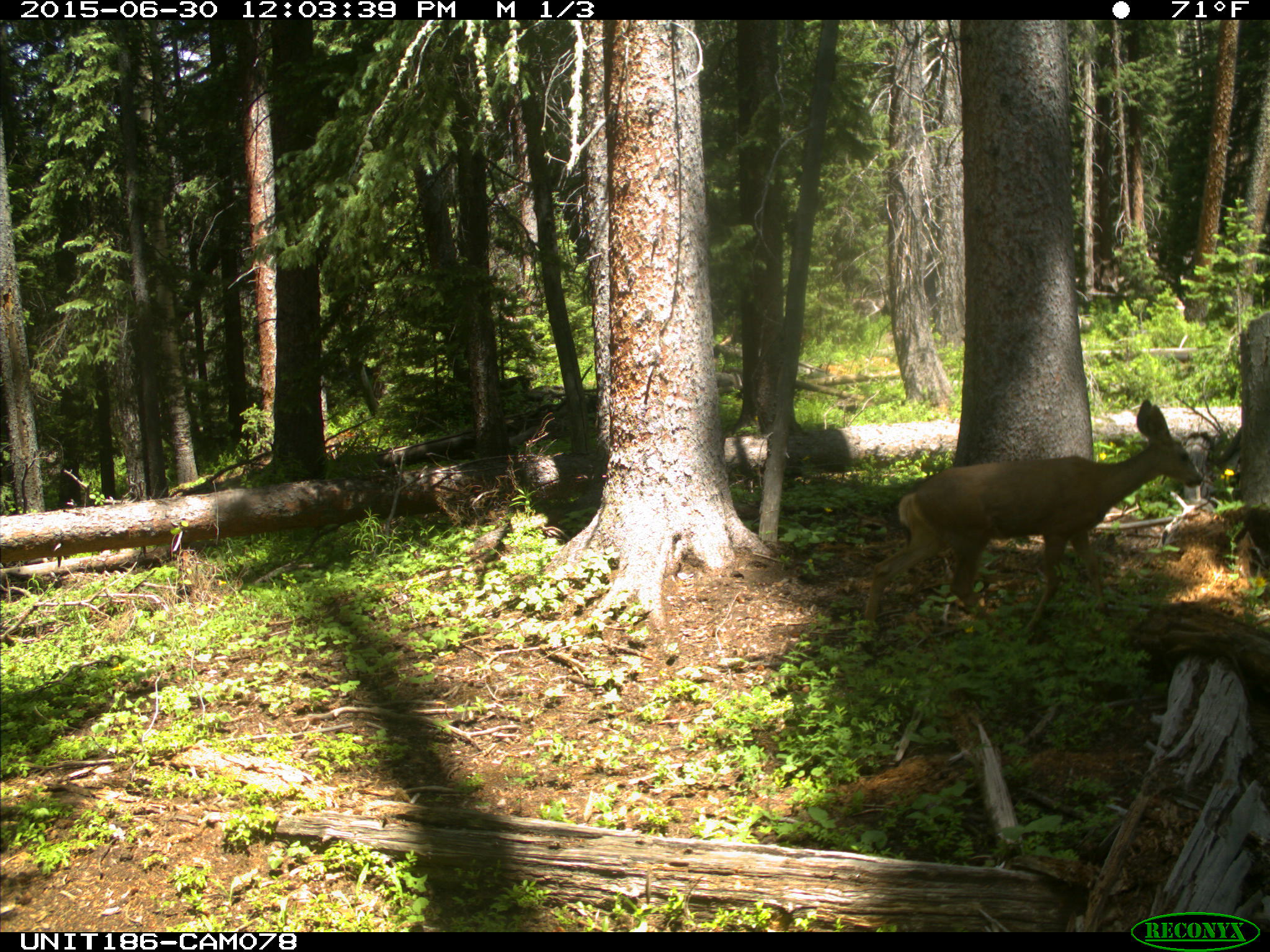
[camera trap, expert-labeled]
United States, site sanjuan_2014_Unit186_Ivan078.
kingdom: Animalia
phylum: Chordata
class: Mammalia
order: Artiodactyla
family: Cervidae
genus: Odocoileus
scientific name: Odocoileus hemionus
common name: mule deer